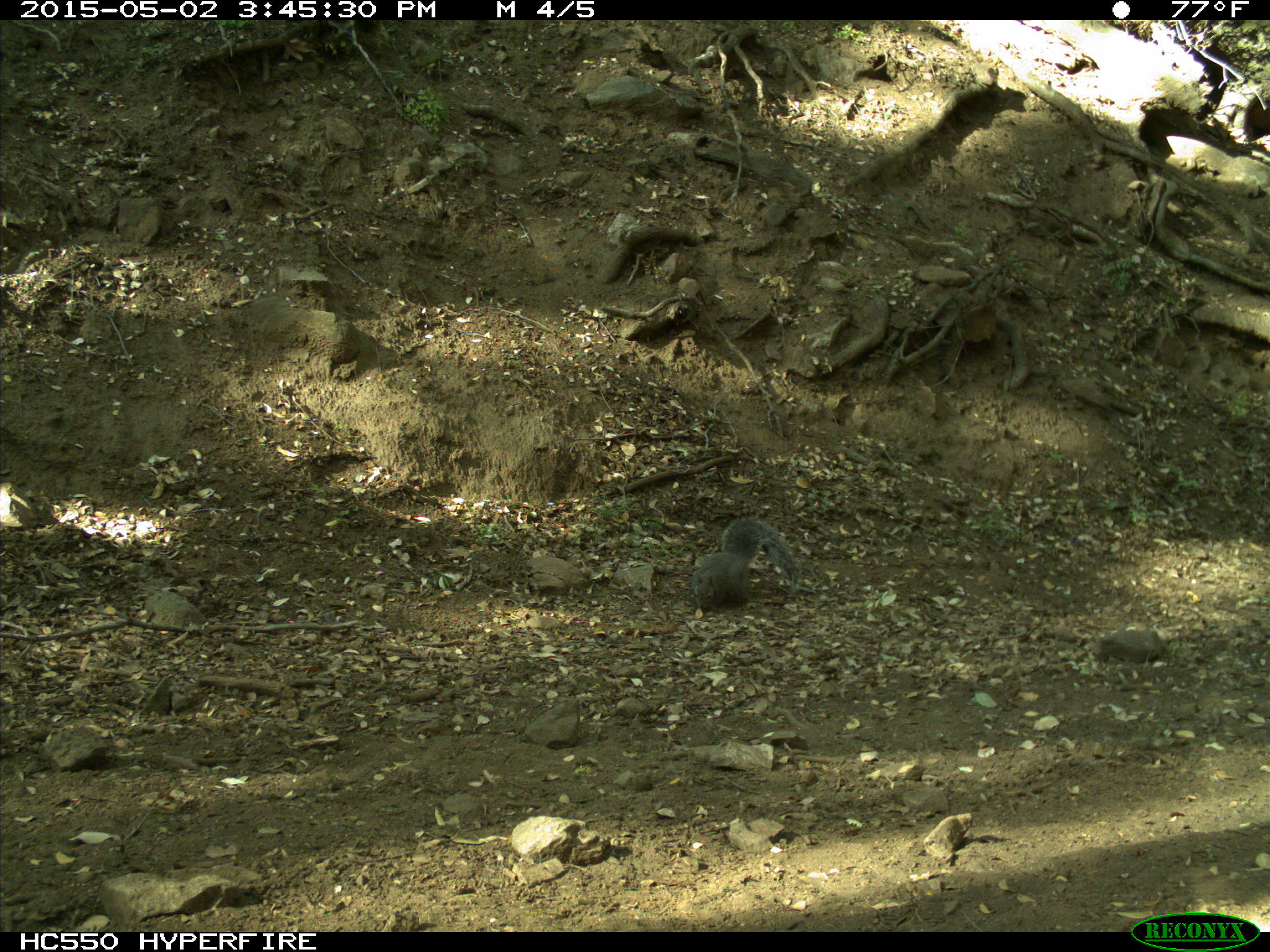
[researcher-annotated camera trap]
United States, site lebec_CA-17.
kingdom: Animalia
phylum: Chordata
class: Mammalia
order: Rodentia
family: Sciuridae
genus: Sciurus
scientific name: Sciurus carolinensis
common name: eastern gray squirrel